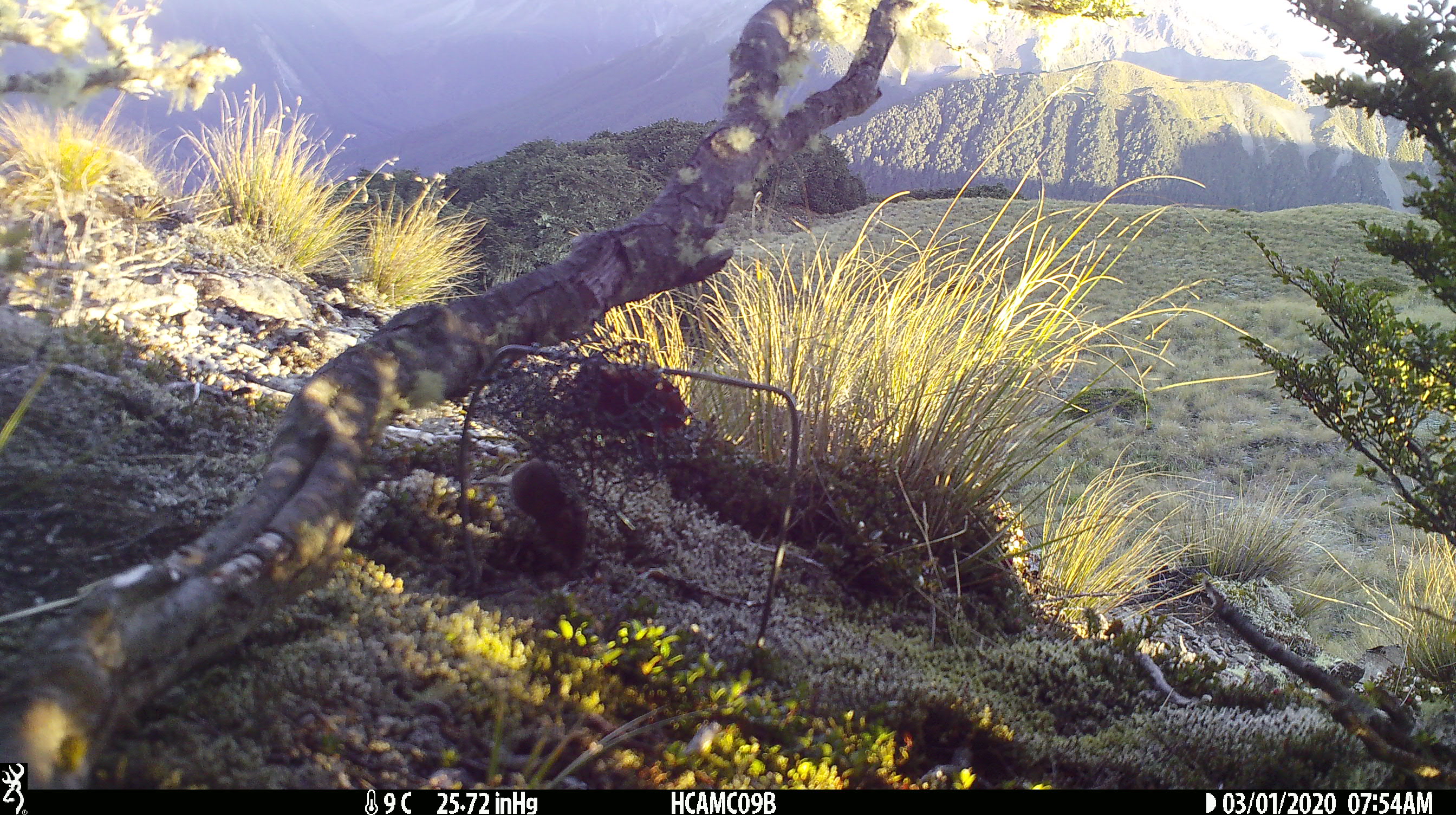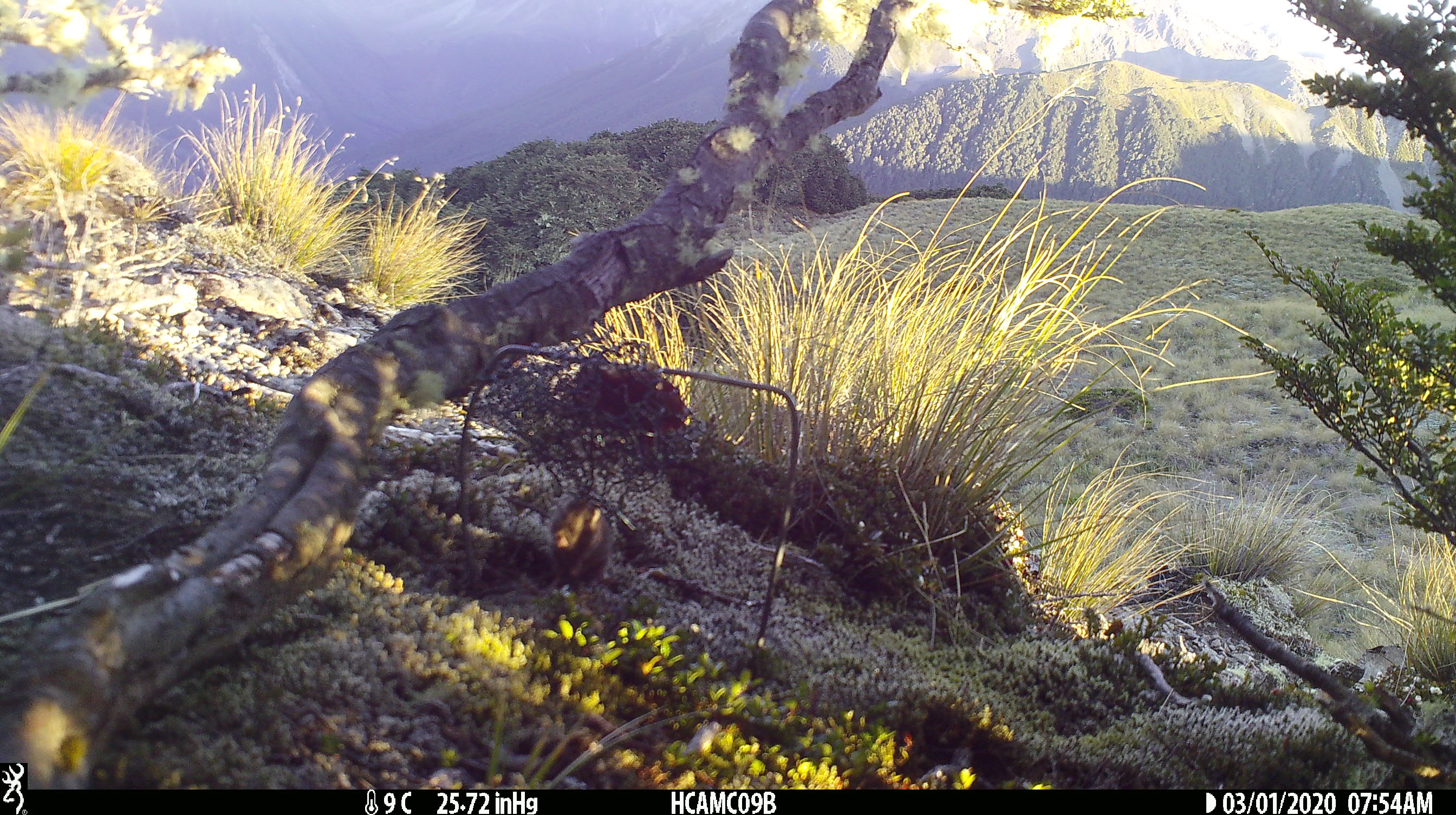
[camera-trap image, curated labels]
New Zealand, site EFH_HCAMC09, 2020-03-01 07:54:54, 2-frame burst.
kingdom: Animalia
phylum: Chordata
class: Mammalia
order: Rodentia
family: Muridae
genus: Mus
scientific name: Mus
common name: mouse